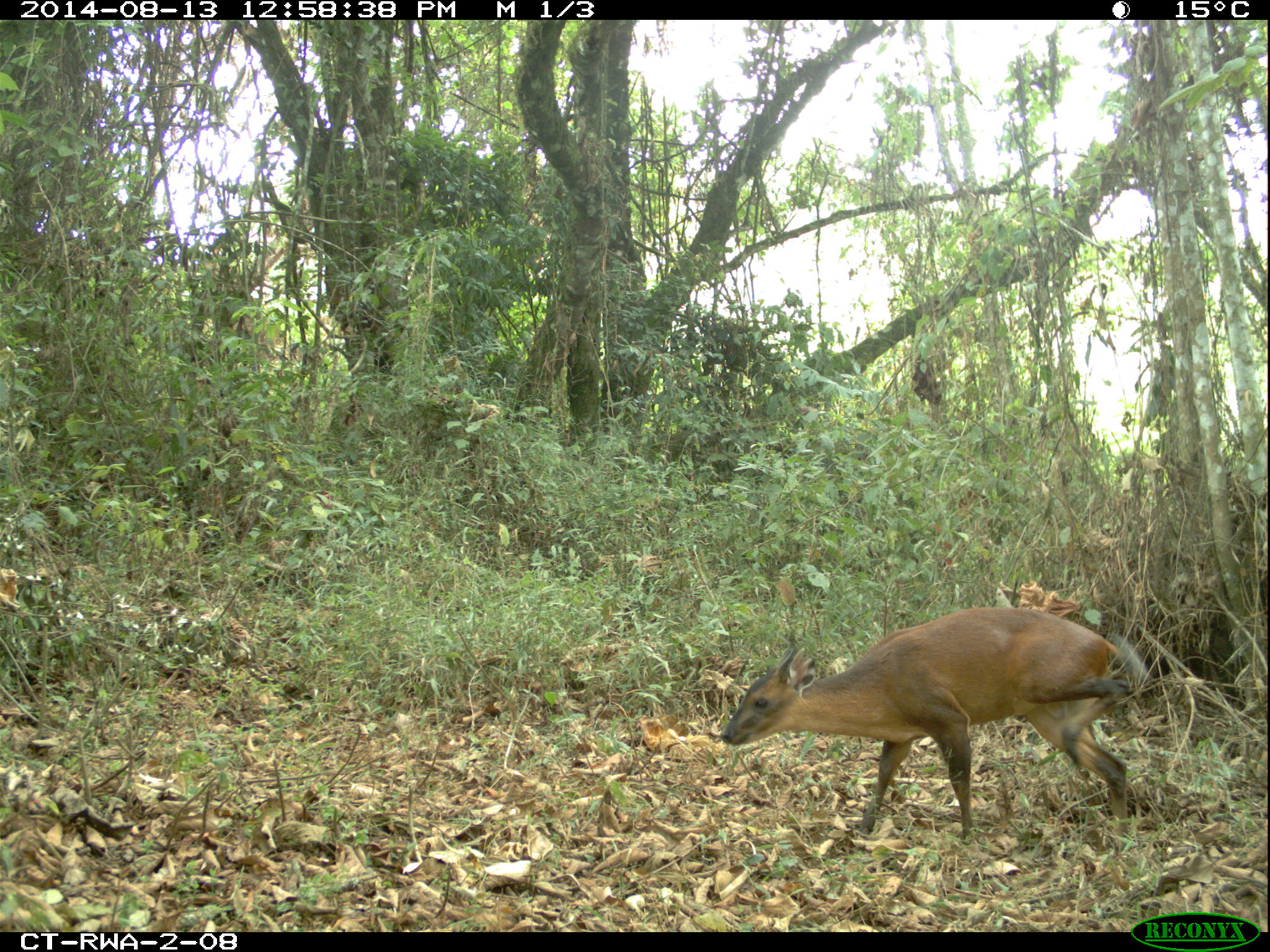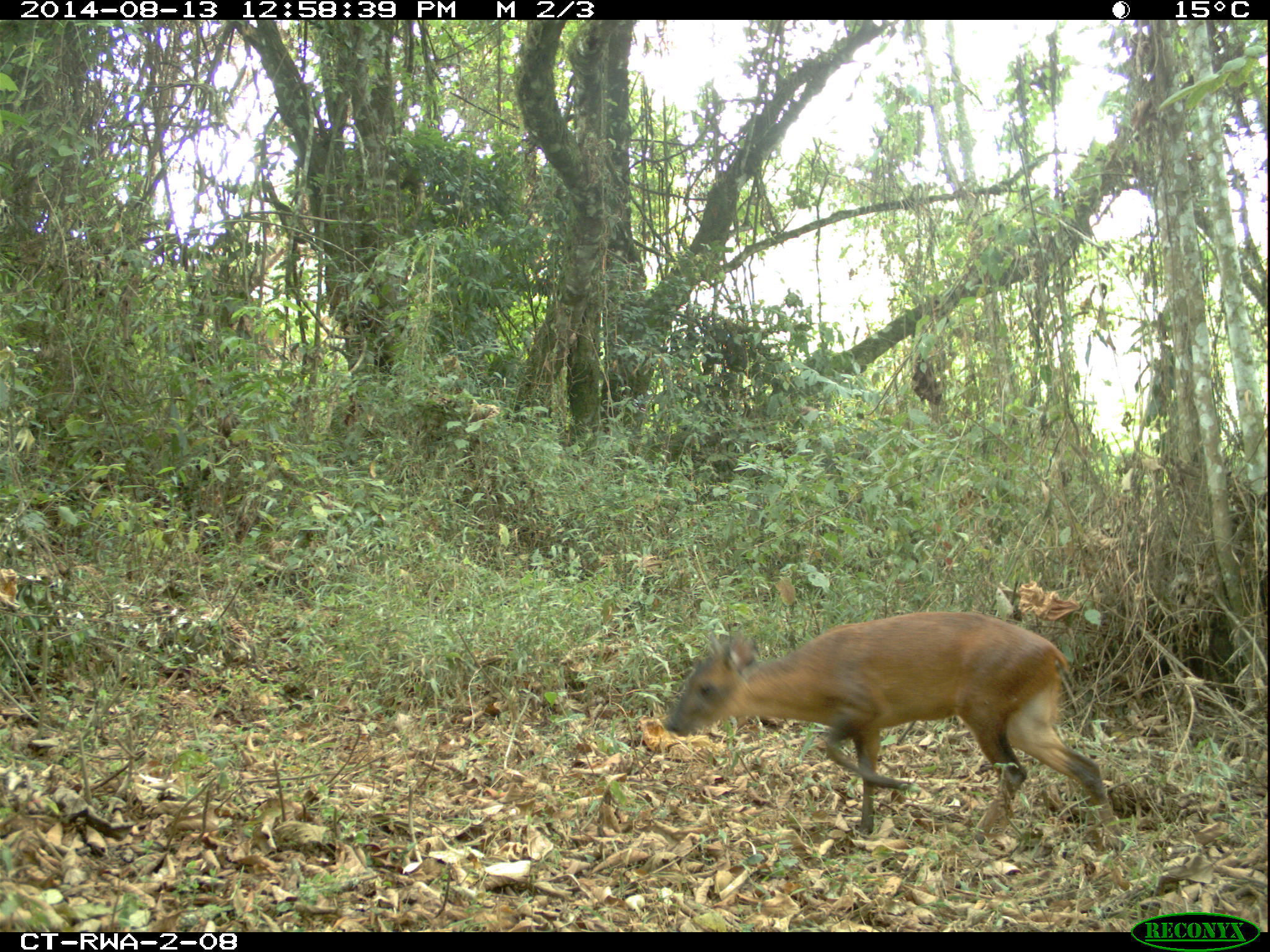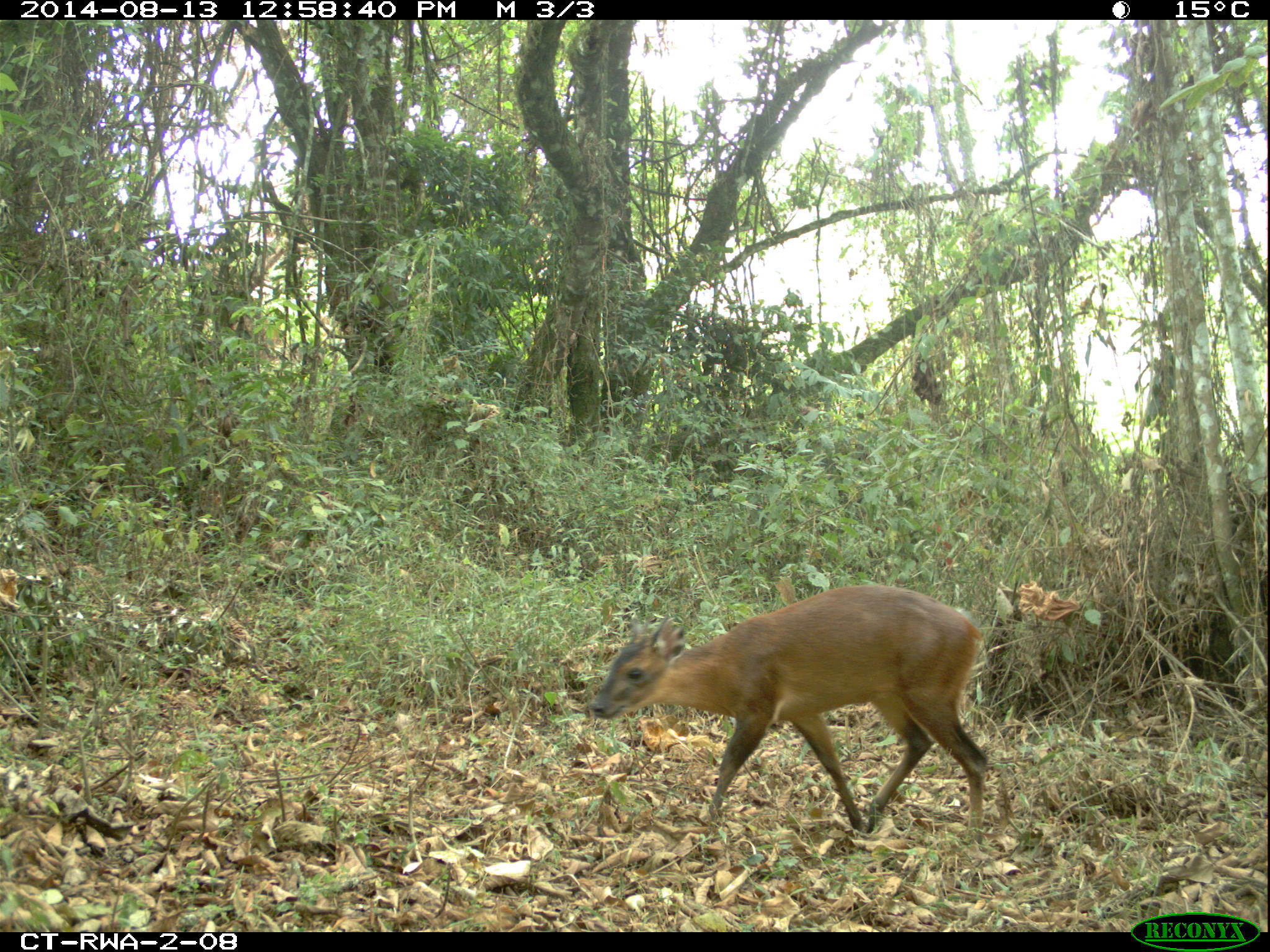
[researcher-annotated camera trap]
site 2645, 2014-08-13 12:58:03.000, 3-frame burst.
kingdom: Animalia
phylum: Chordata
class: Mammalia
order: Artiodactyla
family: Bovidae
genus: Cephalophus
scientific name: Cephalophus nigrifrons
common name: black-fronted duiker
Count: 1.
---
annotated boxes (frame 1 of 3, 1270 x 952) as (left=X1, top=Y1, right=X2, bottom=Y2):
cephalophus nigrifrons: (left=719, top=607, right=1136, bottom=842)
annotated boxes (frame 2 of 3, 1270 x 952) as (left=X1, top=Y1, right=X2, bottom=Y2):
cephalophus nigrifrons: (left=662, top=611, right=1121, bottom=851)